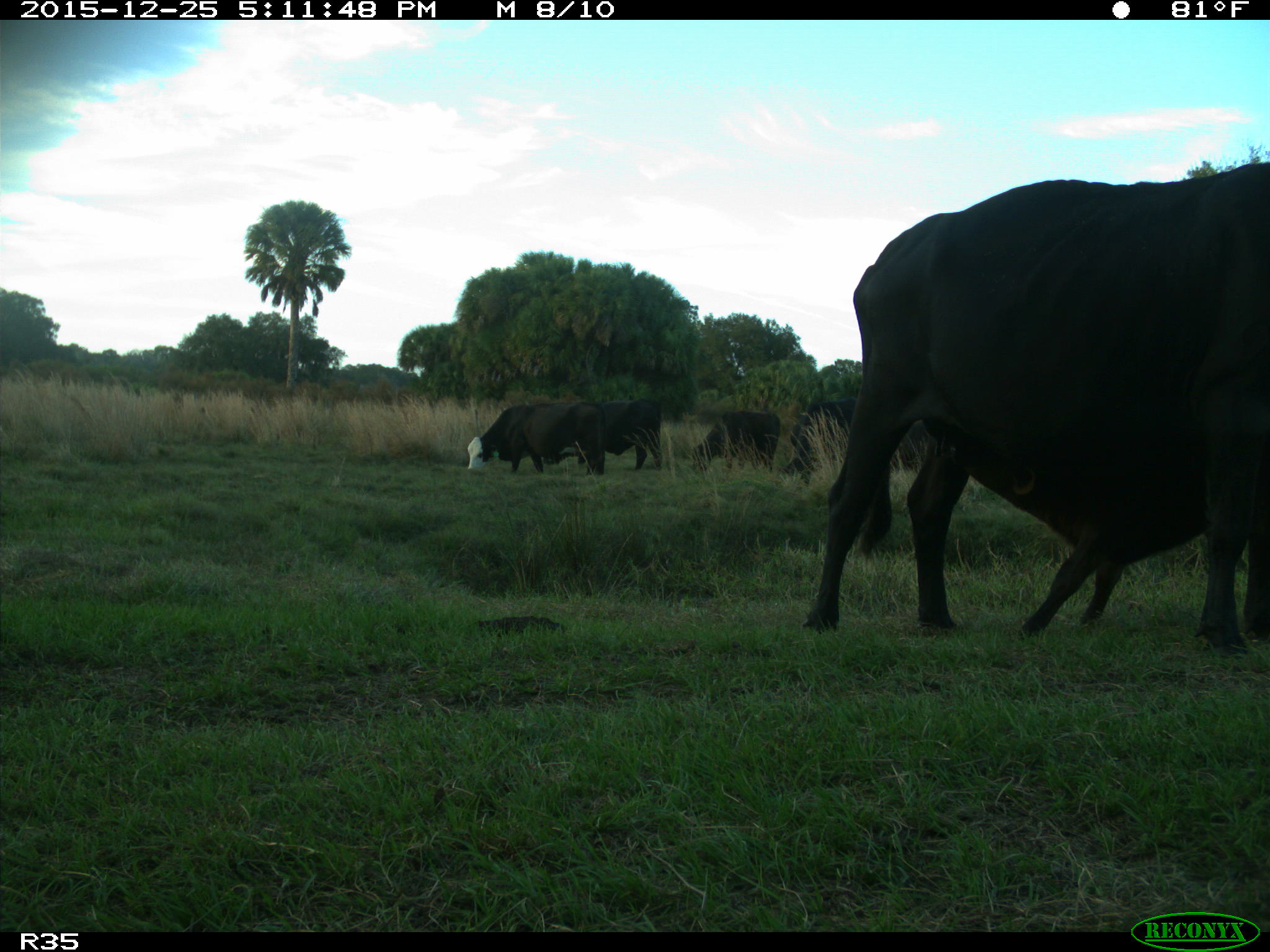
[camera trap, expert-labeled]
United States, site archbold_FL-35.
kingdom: Animalia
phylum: Chordata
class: Mammalia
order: Artiodactyla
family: Bovidae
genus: Bos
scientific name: Bos taurus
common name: domestic cow